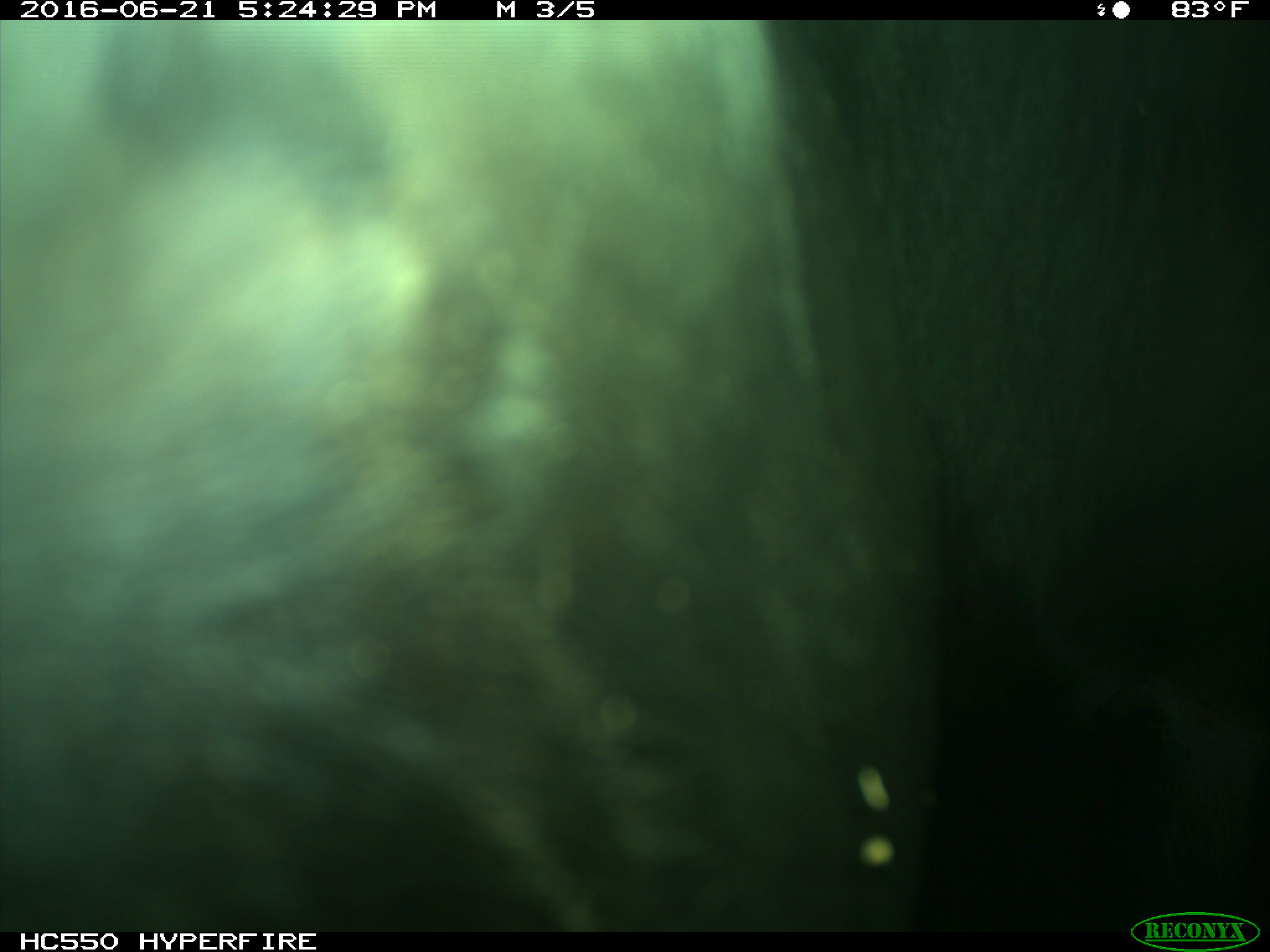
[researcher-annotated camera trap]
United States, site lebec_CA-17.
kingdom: Animalia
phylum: Chordata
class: Mammalia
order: Artiodactyla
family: Bovidae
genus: Bos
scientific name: Bos taurus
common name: domestic cow